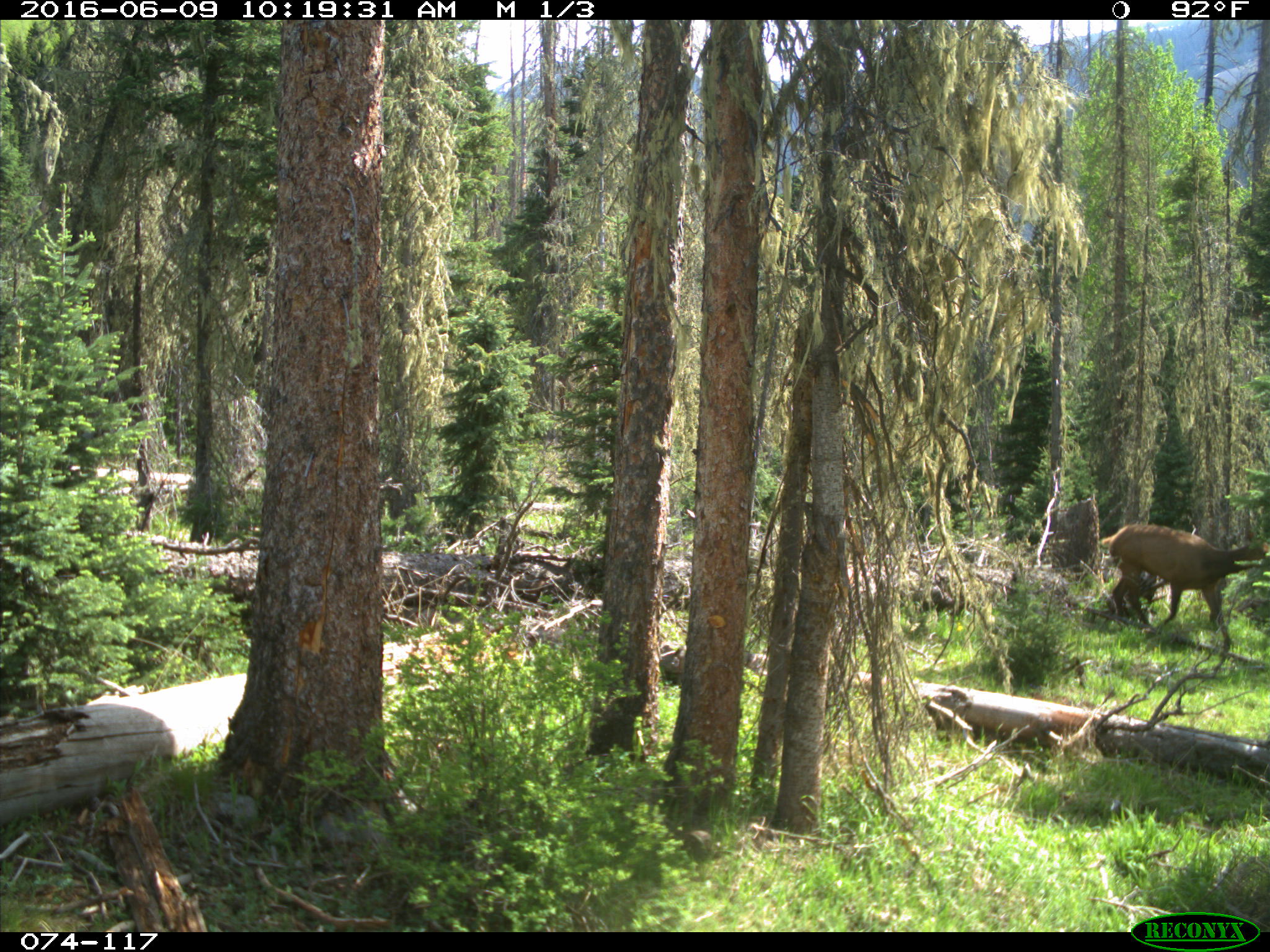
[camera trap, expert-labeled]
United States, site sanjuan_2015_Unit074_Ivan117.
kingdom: Animalia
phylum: Chordata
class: Mammalia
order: Artiodactyla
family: Cervidae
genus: Cervus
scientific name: Cervus elaphus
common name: red deer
Cervus elaphus (red deer).